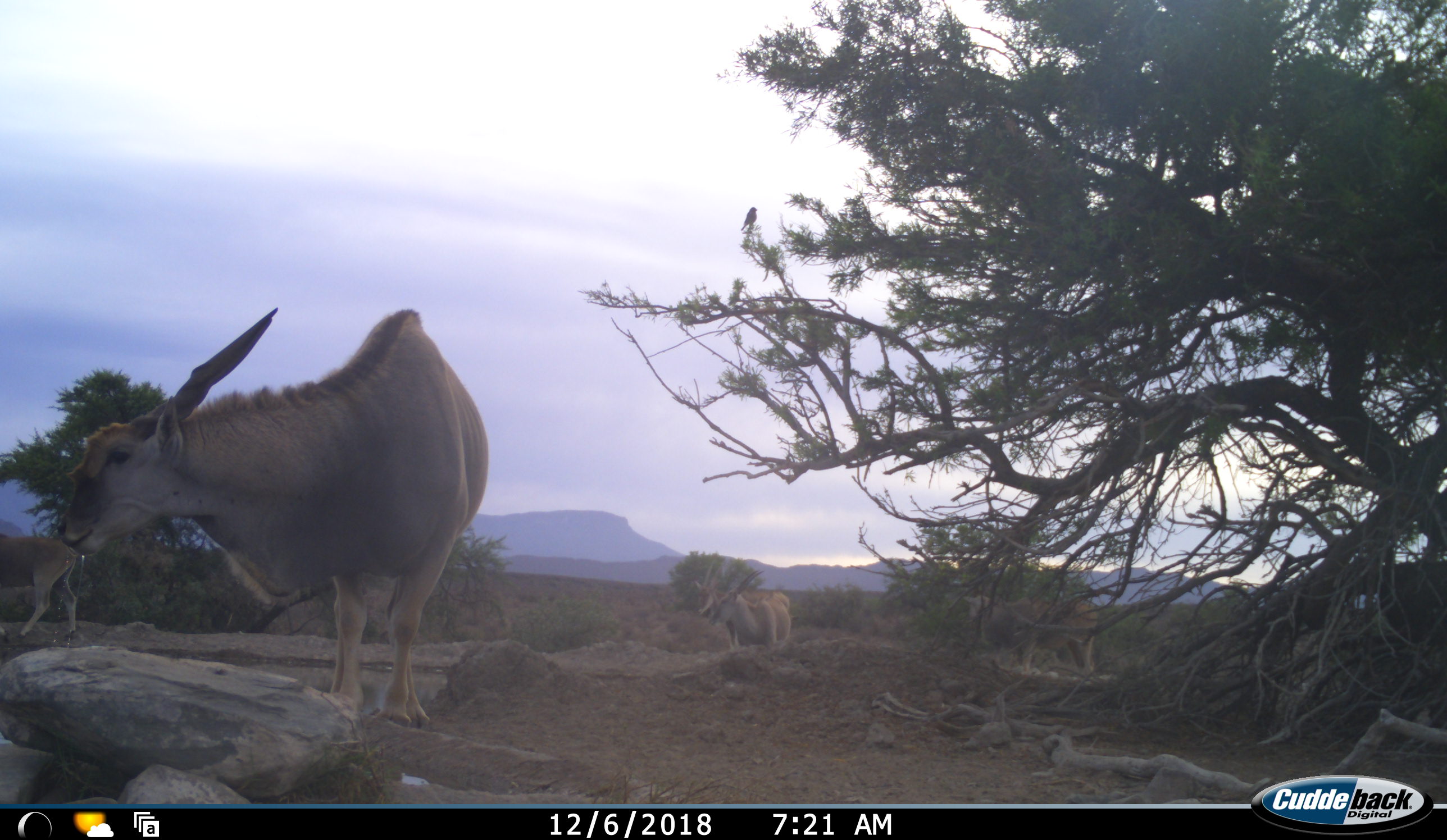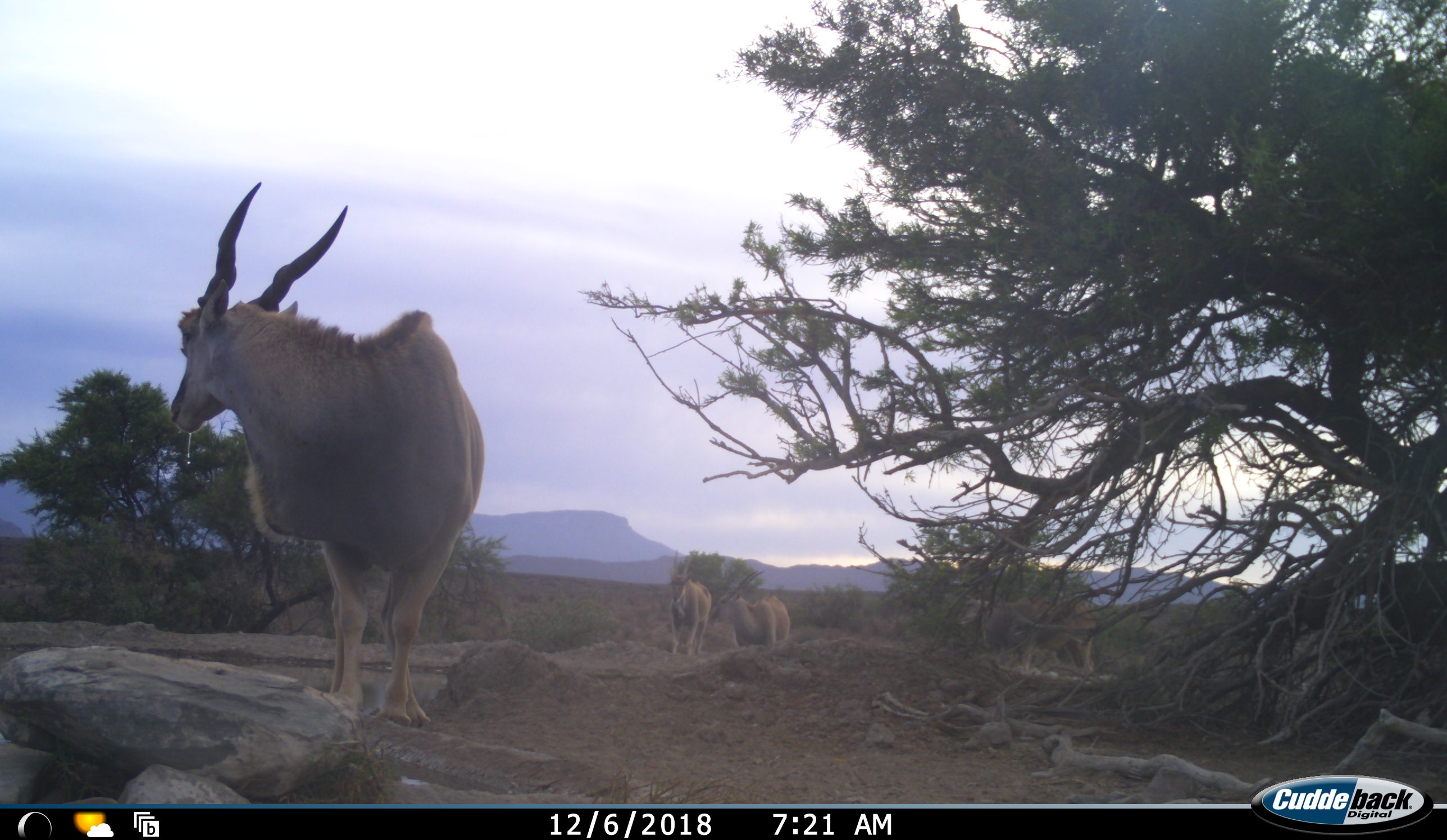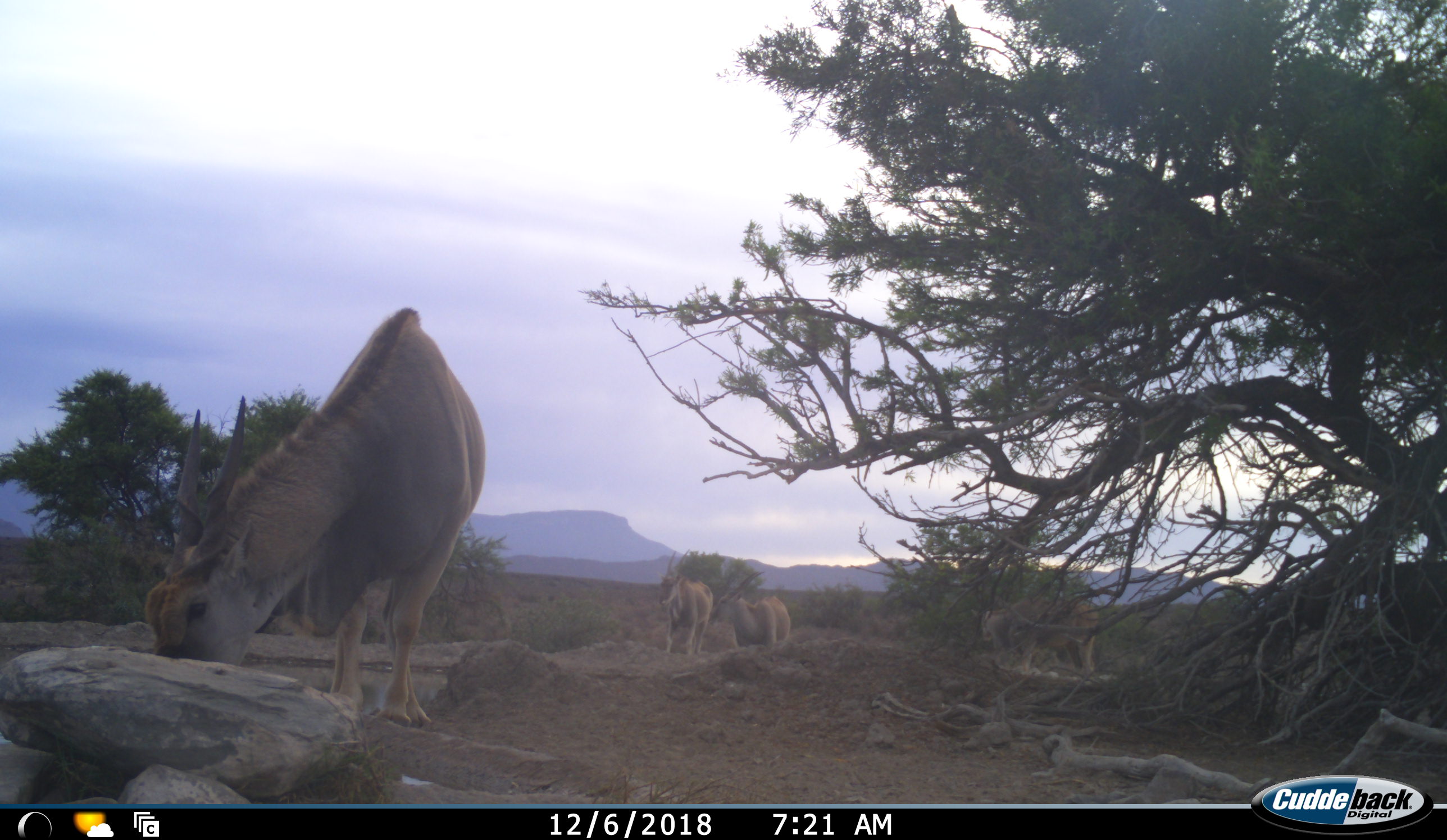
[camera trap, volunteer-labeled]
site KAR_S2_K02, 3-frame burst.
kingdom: Animalia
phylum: Chordata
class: Mammalia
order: Artiodactyla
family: Bovidae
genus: Tragelaphus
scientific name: Tragelaphus oryx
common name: eland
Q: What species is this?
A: Eland (Tragelaphus oryx).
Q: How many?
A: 5.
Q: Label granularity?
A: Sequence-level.